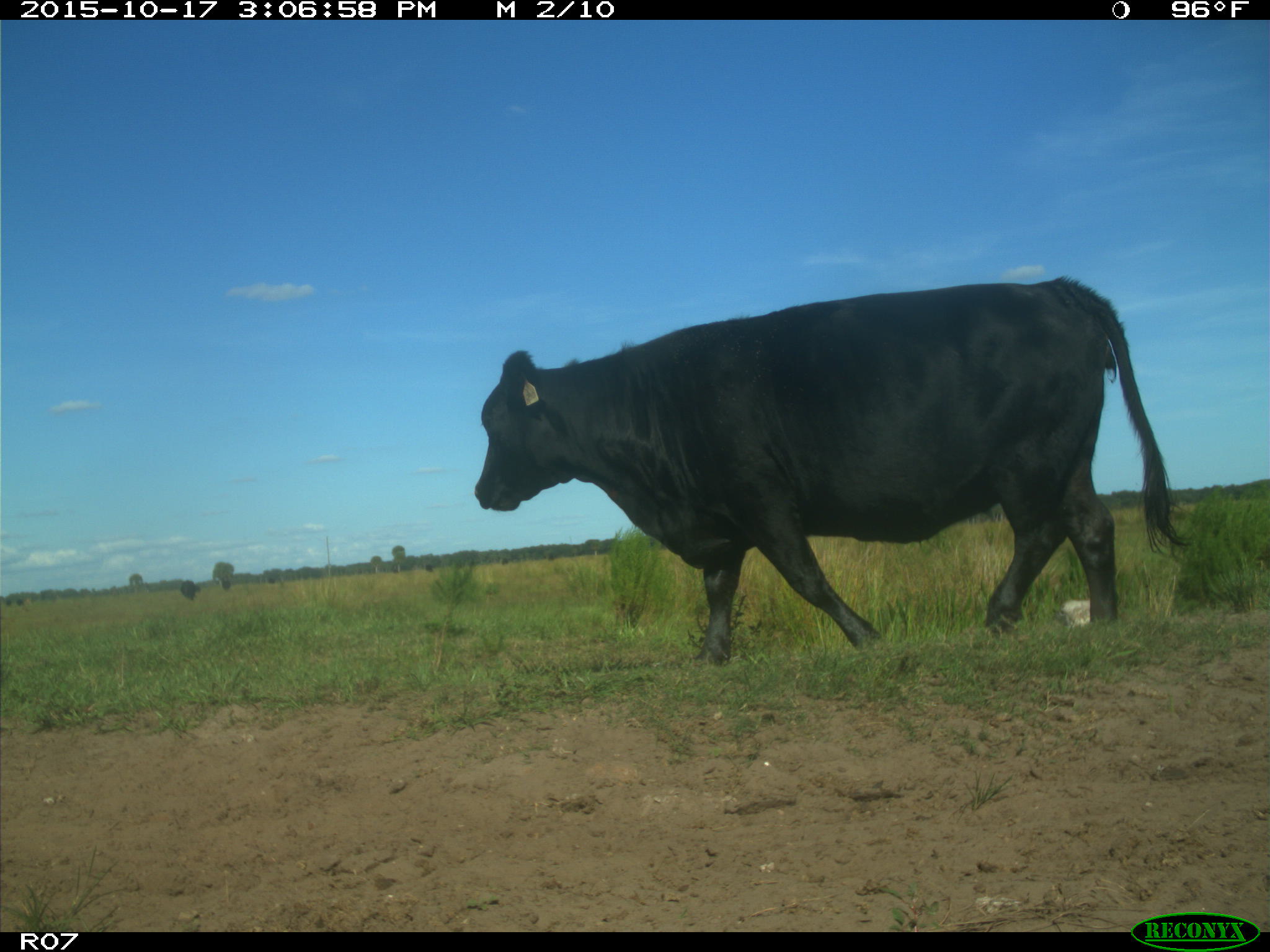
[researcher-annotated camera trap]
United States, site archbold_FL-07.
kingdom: Animalia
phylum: Chordata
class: Mammalia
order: Artiodactyla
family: Bovidae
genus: Bos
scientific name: Bos taurus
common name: domestic cow